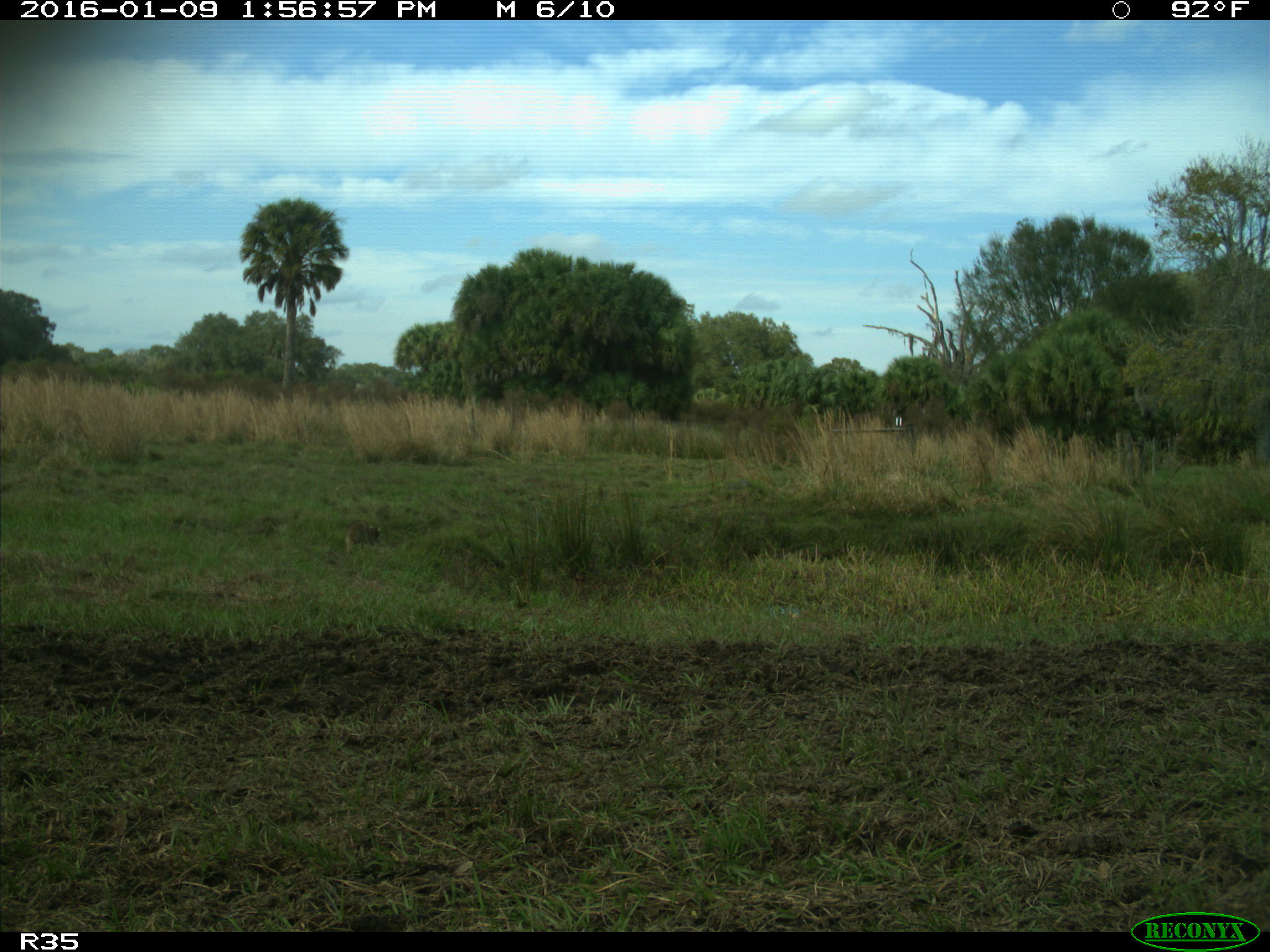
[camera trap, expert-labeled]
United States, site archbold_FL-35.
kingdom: Animalia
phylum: Chordata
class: Mammalia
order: Carnivora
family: Procyonidae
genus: Procyon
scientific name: Procyon lotor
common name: common raccoon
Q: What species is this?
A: Procyon lotor (common raccoon).